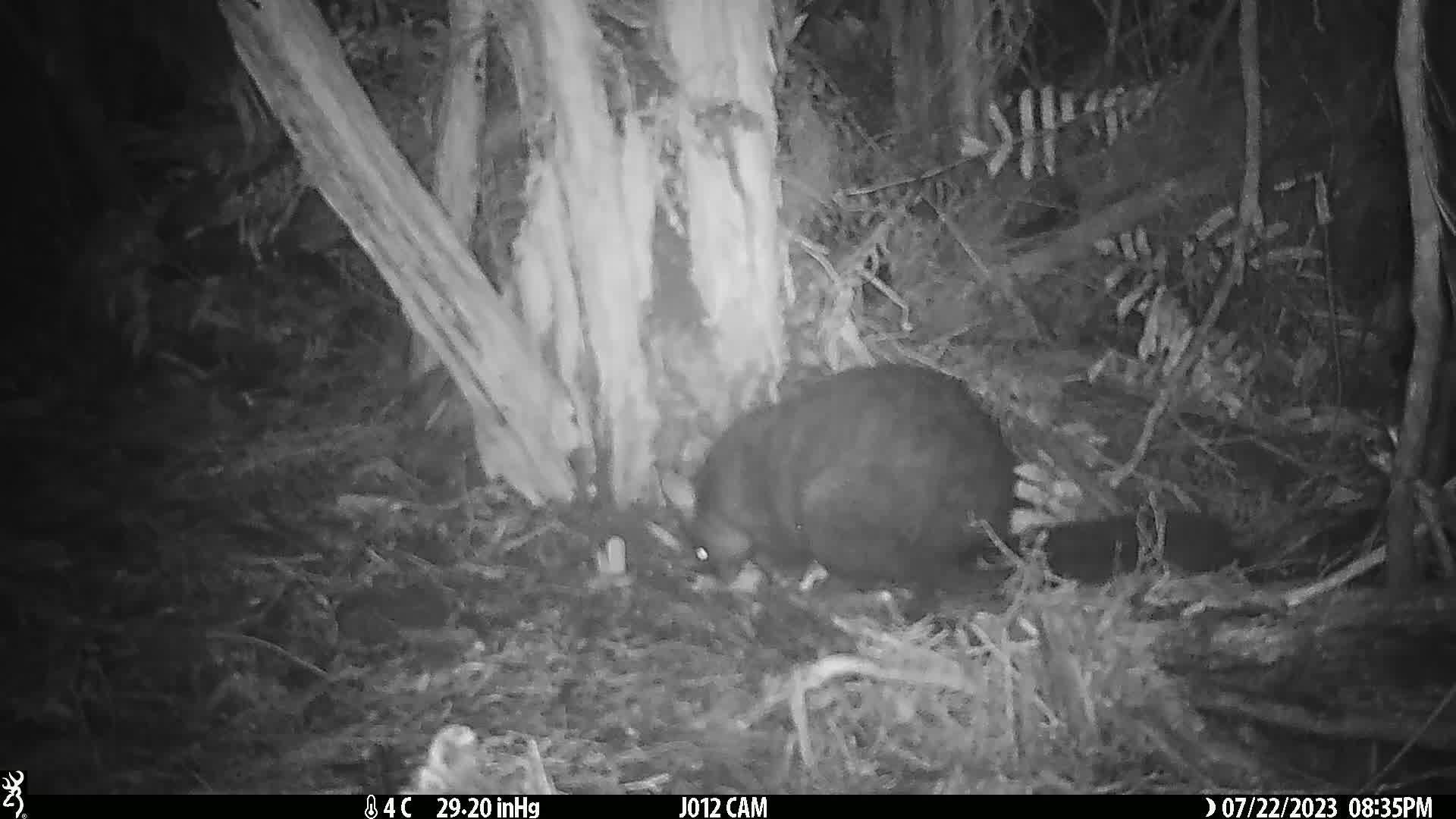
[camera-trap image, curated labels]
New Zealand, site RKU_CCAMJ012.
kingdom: Animalia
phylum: Chordata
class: Mammalia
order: Diprotodontia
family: Phalangeridae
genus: Trichosurus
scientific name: Trichosurus vulpecula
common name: common brushtail possum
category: possum